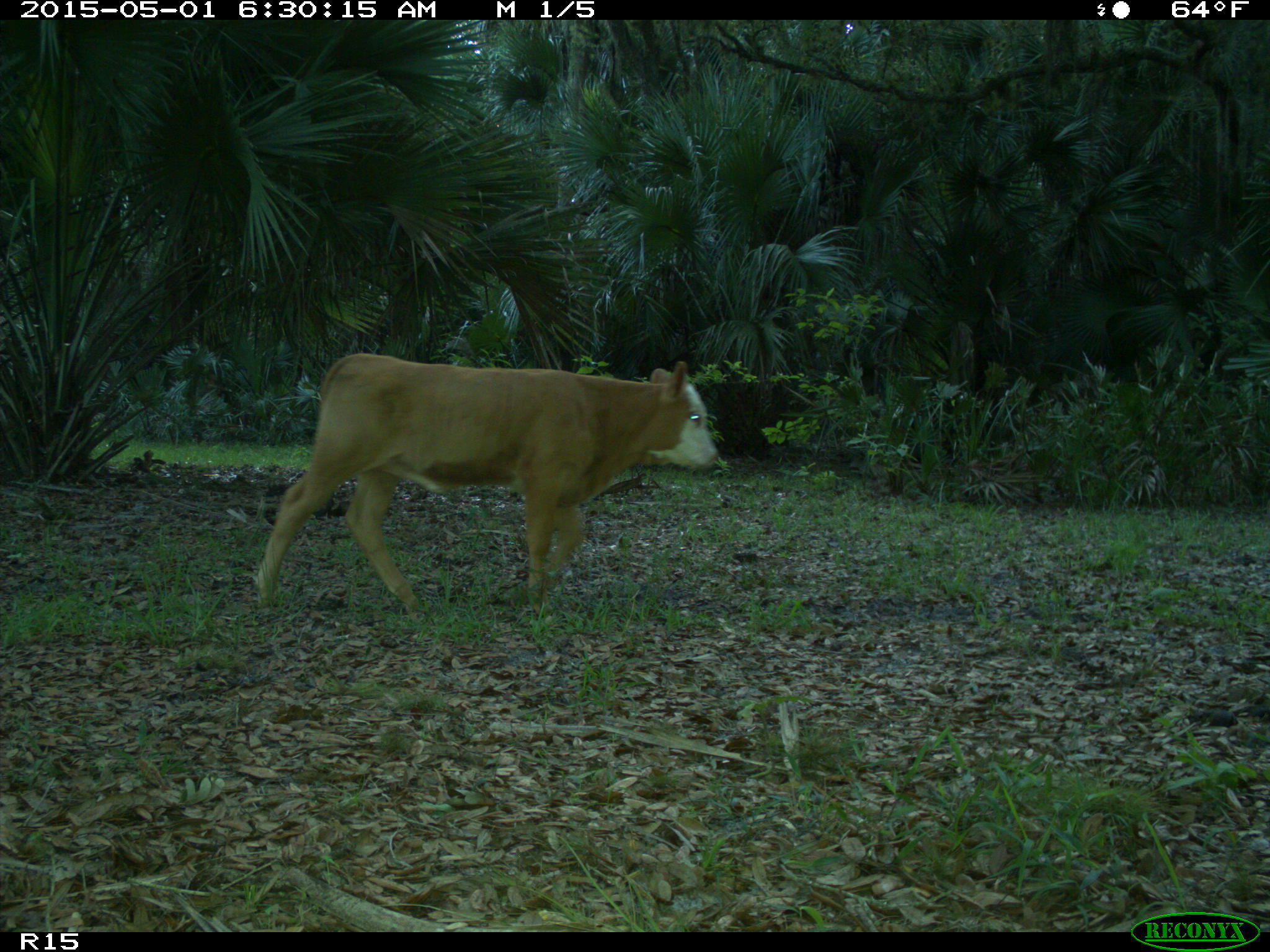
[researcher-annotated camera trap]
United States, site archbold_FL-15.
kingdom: Animalia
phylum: Chordata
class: Mammalia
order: Artiodactyla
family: Bovidae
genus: Bos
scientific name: Bos taurus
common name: domestic cow